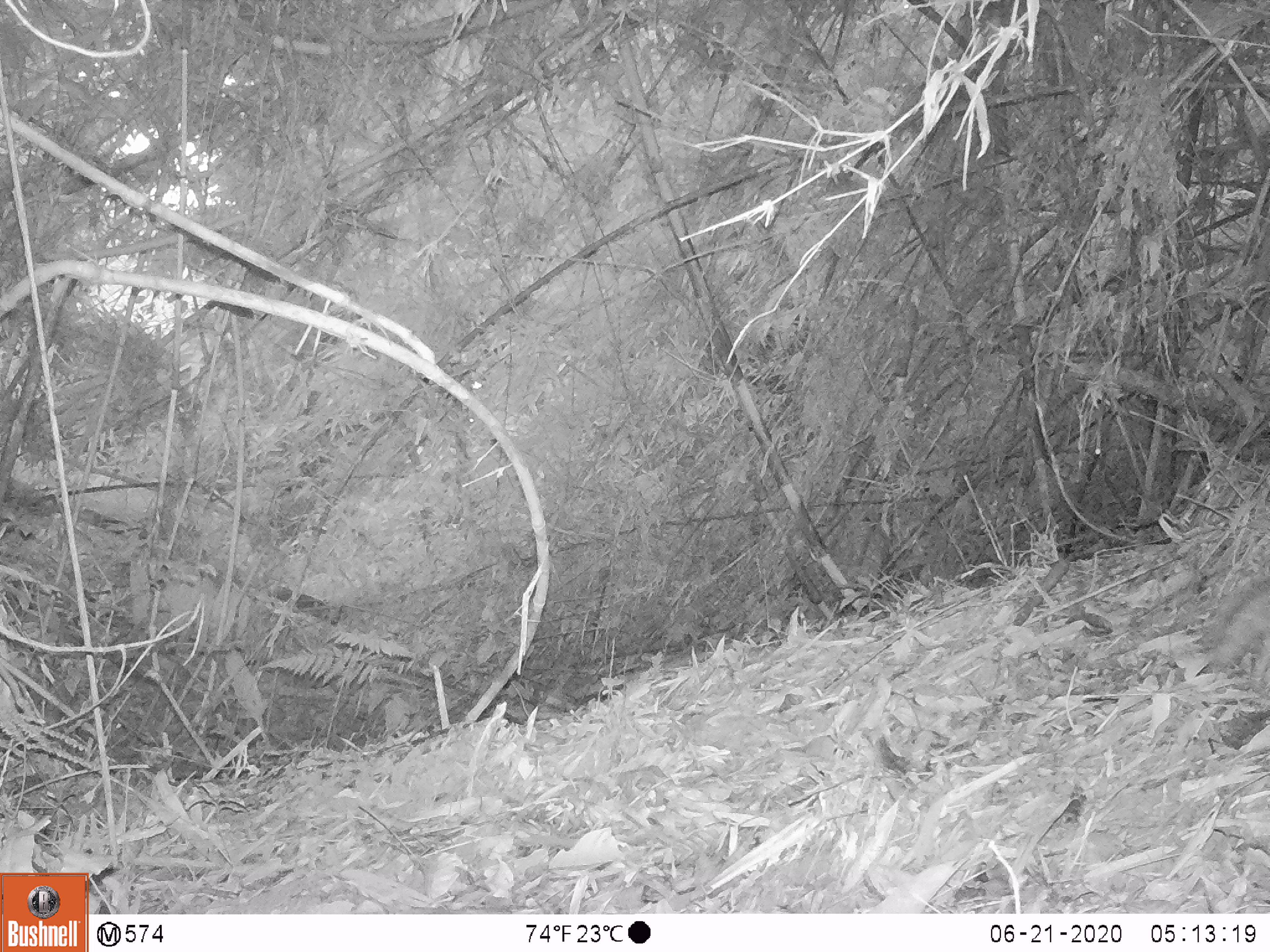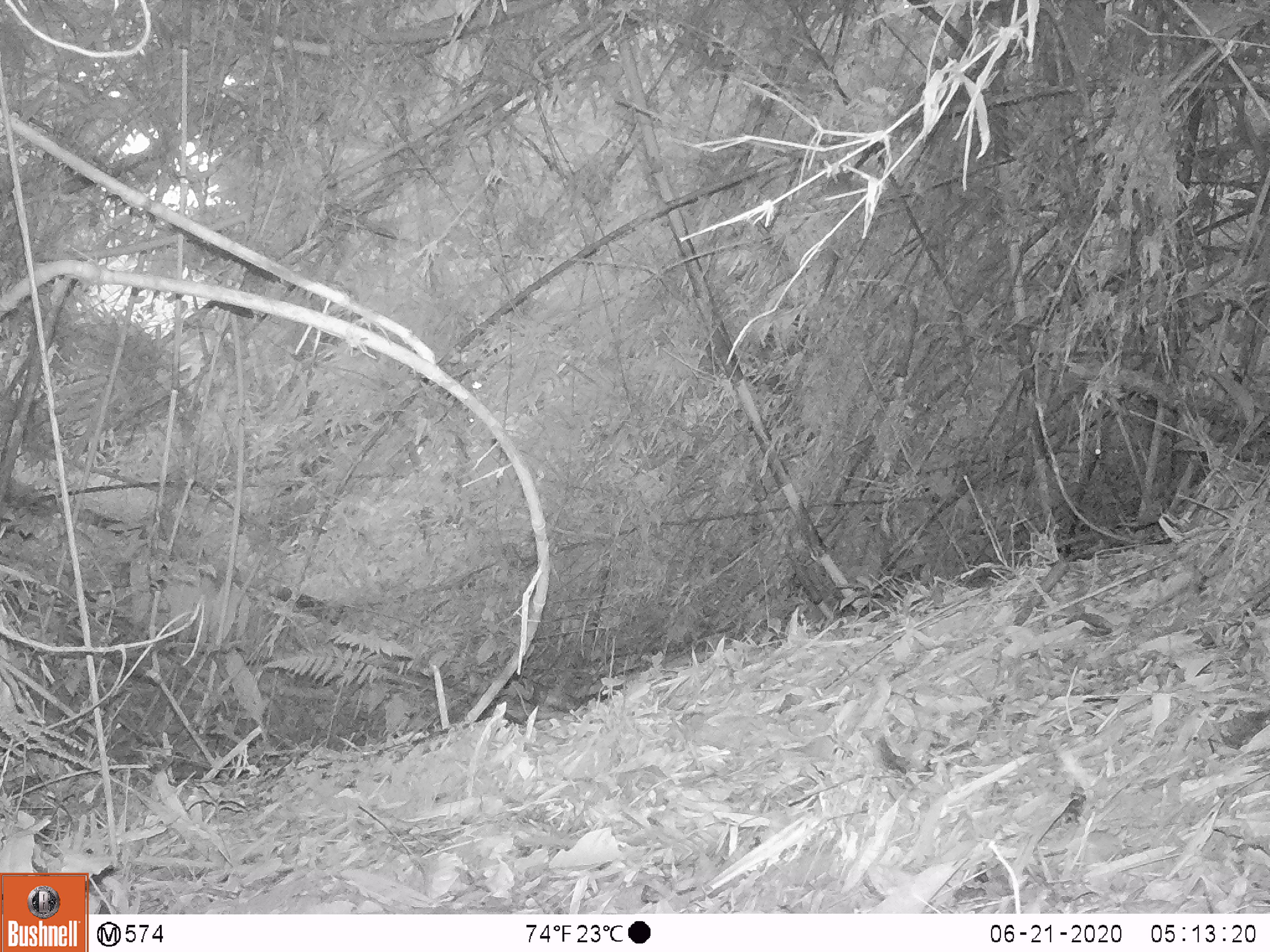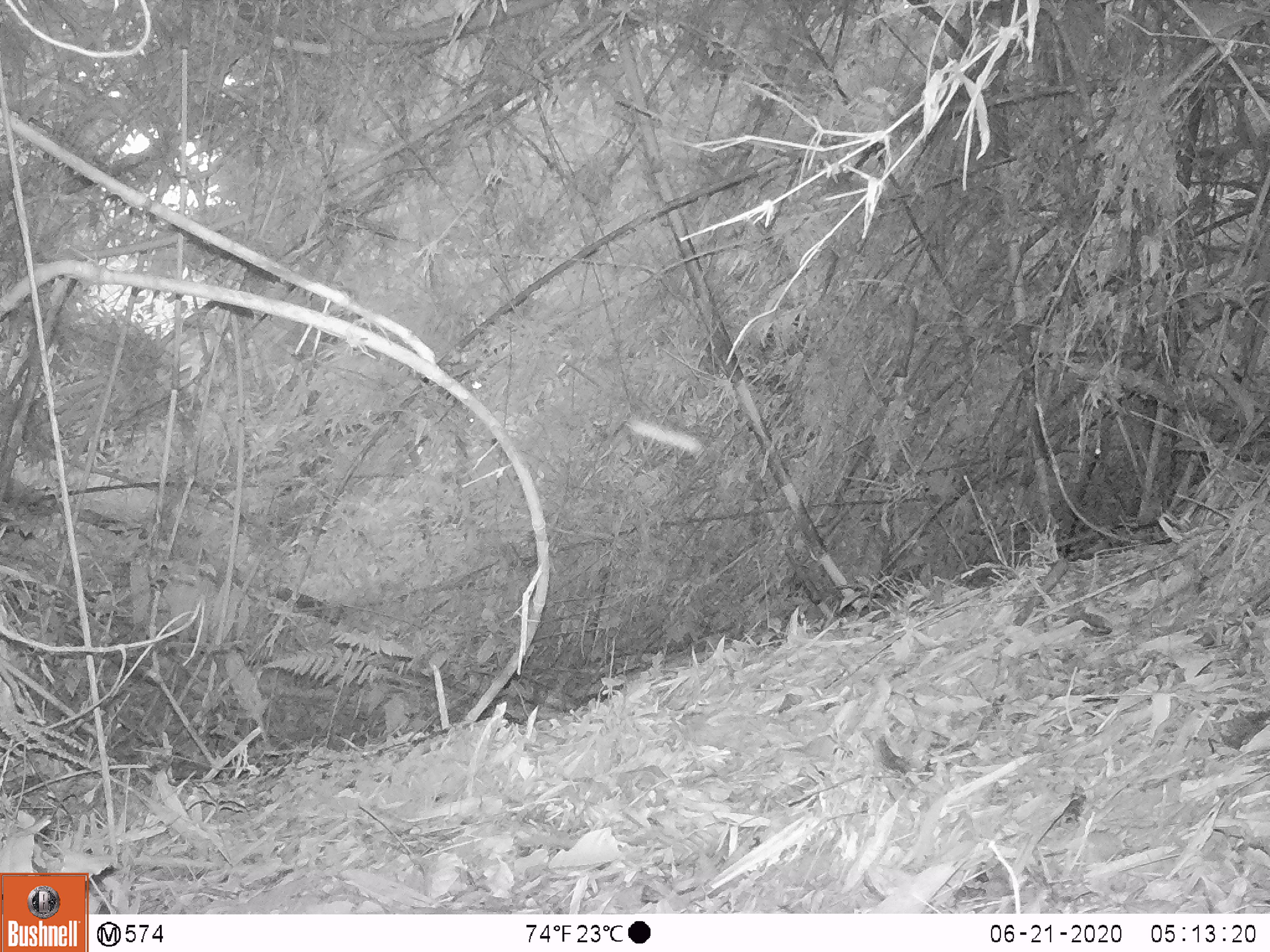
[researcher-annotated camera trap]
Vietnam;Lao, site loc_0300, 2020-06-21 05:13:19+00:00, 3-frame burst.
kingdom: Animalia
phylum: Chordata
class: Mammalia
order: Carnivora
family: Mustelidae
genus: Melogale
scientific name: Melogale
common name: ferret badger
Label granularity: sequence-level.